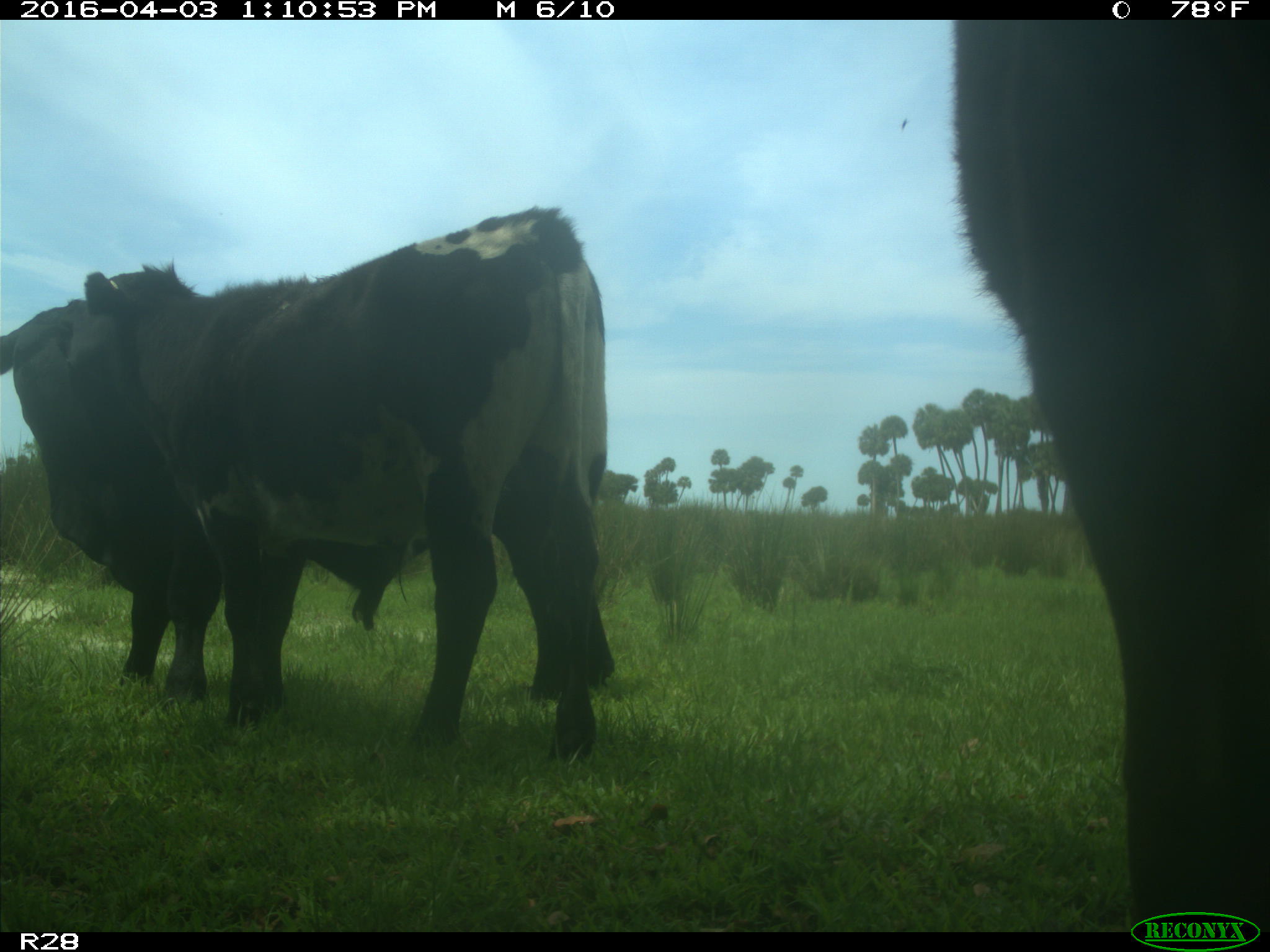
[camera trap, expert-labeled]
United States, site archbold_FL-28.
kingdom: Animalia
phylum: Chordata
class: Mammalia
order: Artiodactyla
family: Bovidae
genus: Bos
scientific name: Bos taurus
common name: domestic cow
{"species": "Bos taurus (domestic cow)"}